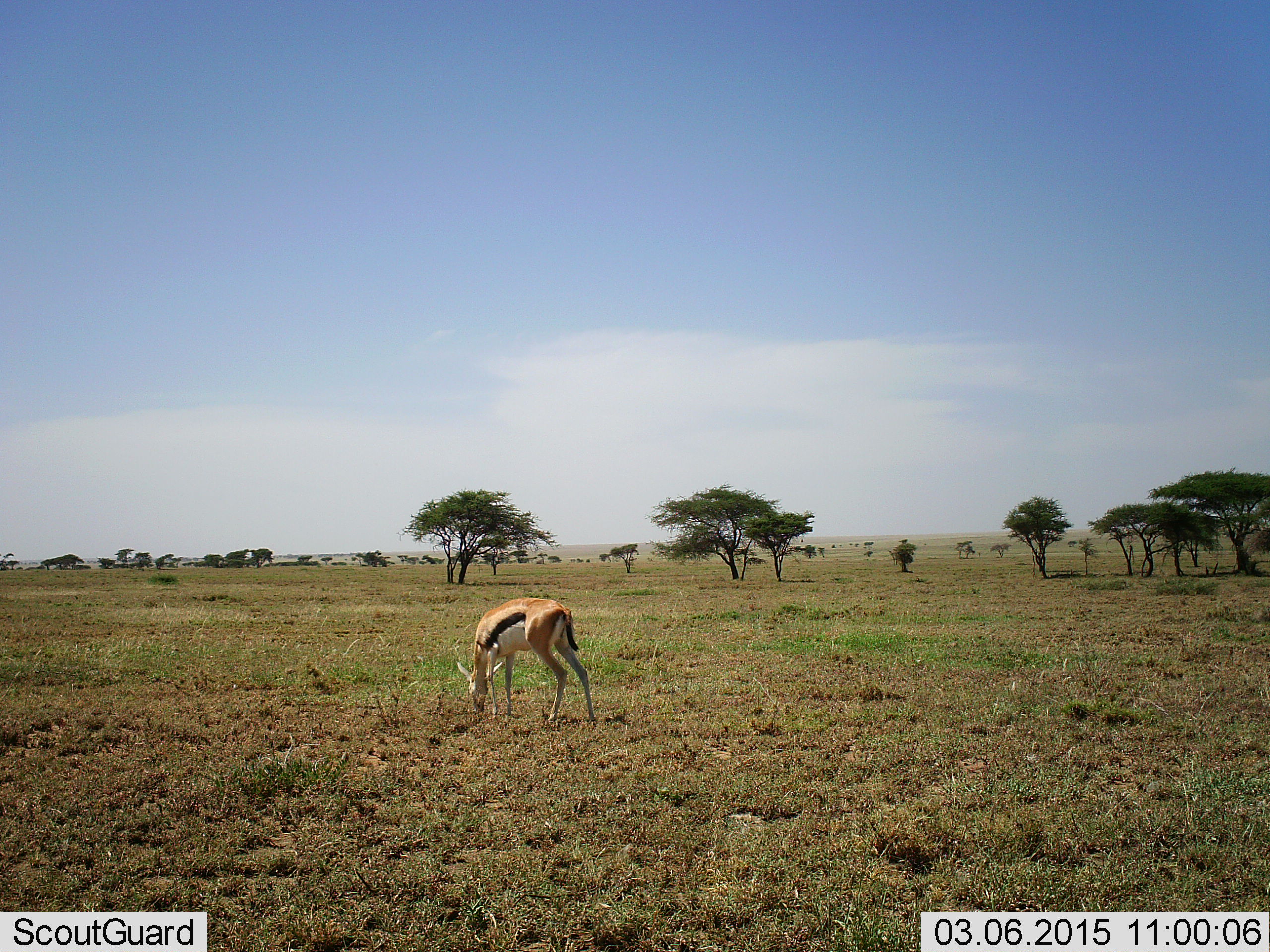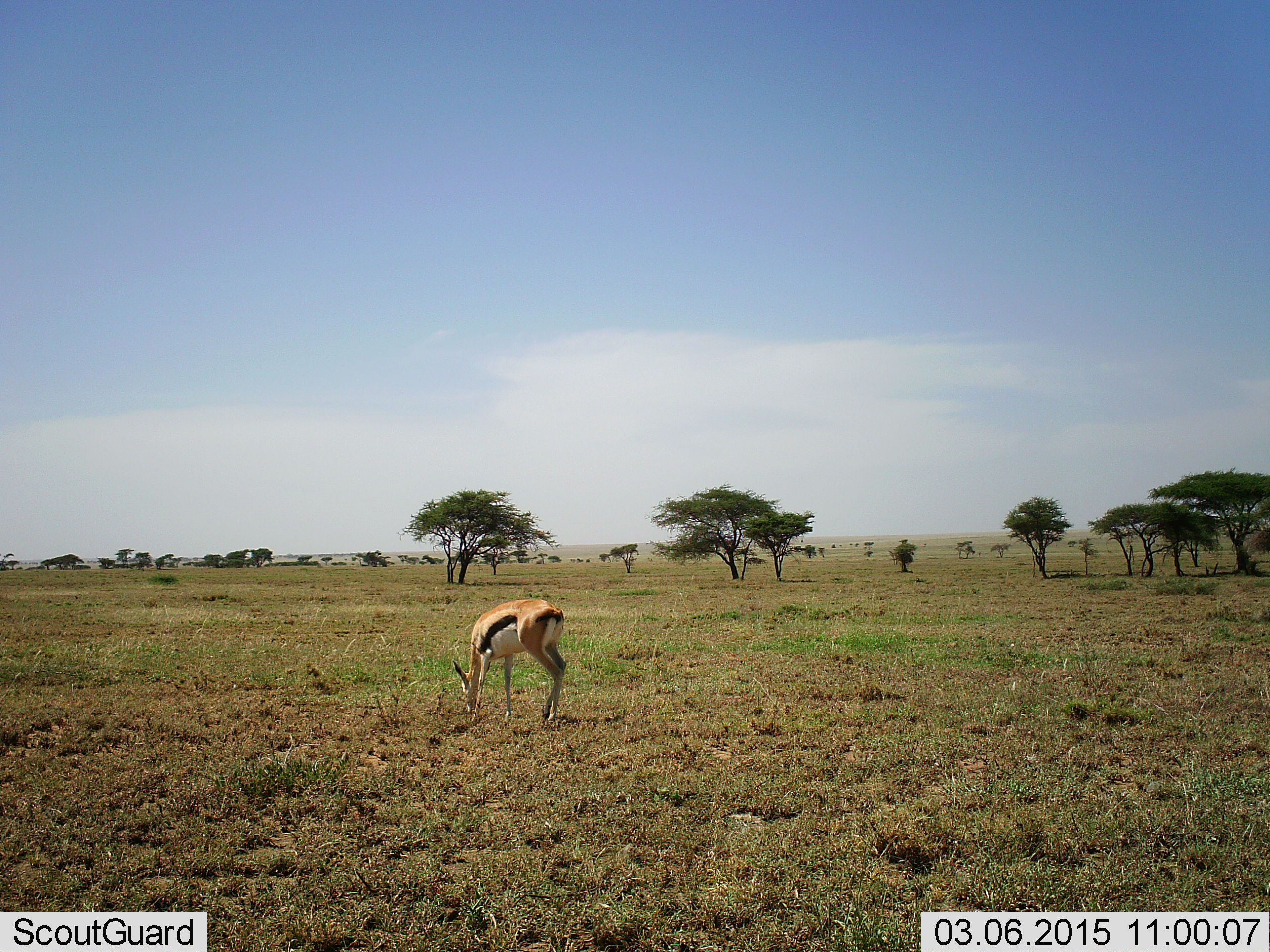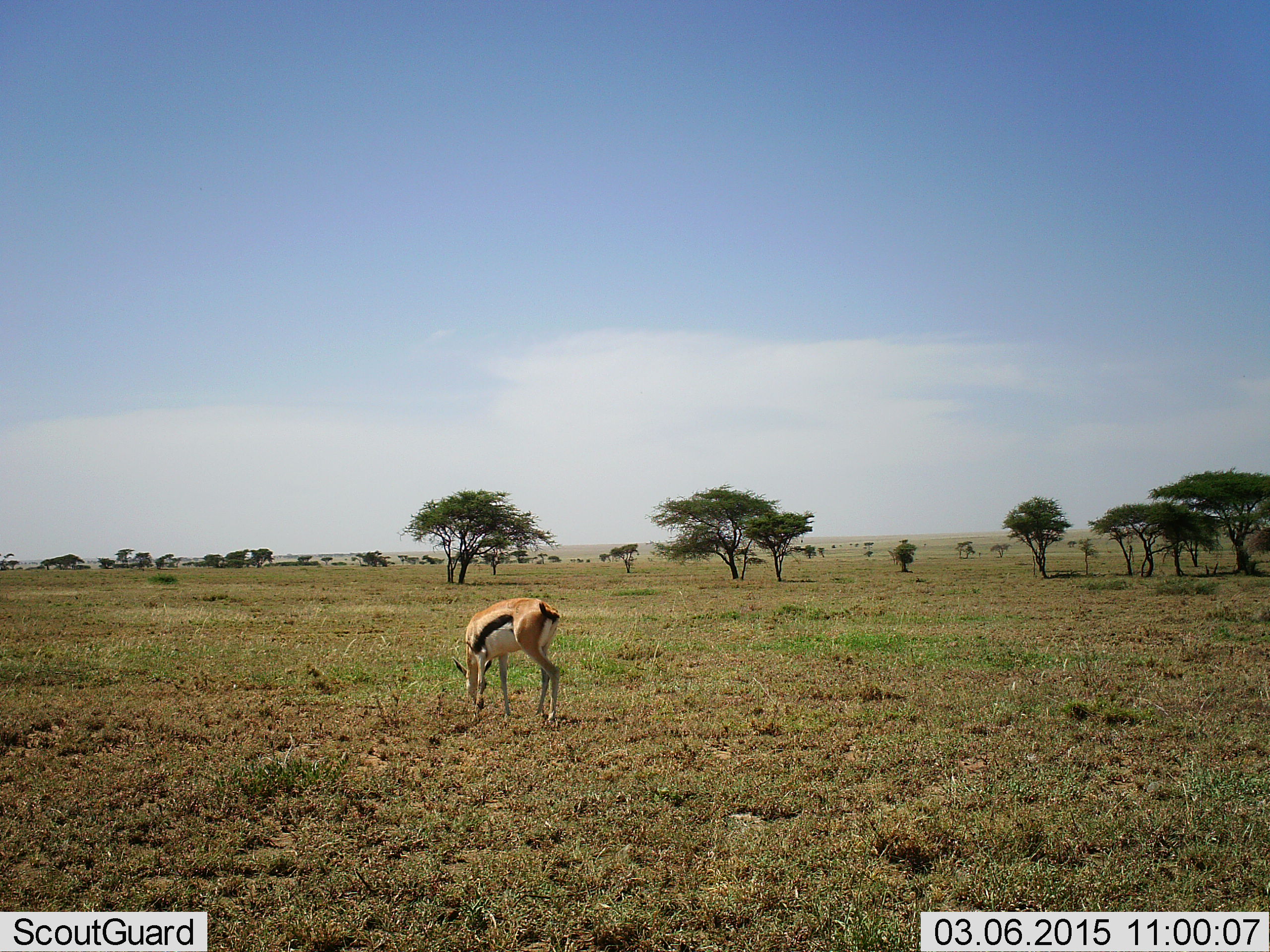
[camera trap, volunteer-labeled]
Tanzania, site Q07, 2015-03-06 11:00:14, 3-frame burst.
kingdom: Animalia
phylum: Chordata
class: Mammalia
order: Artiodactyla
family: Bovidae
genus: Eudorcas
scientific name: Eudorcas thomsonii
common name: thomson's gazelle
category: gazellethomsons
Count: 1.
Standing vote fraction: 10%.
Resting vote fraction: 0%.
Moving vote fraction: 10%.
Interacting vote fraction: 0%.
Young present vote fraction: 0%.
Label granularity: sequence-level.